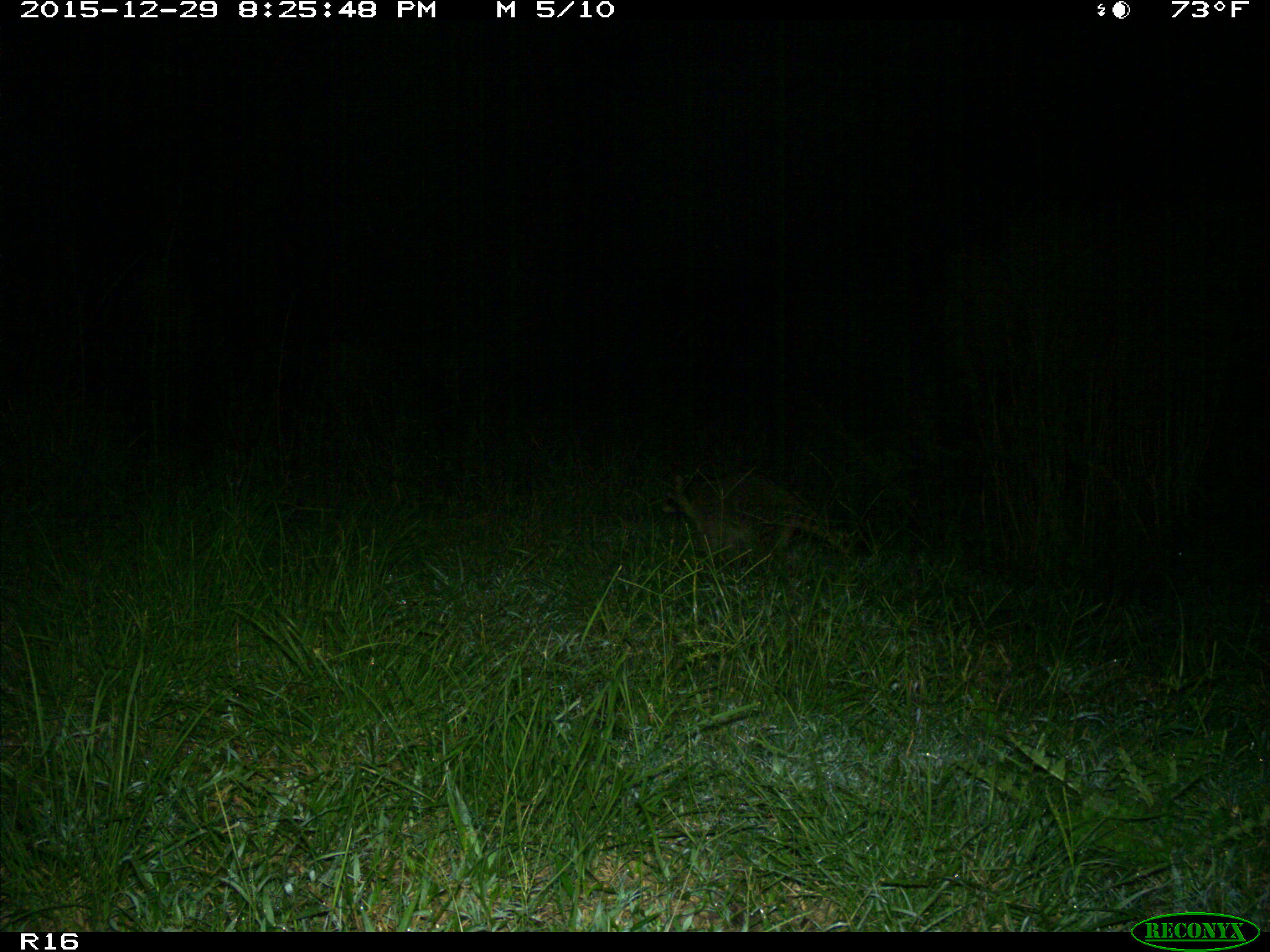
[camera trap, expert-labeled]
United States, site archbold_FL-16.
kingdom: Animalia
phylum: Chordata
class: Mammalia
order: Carnivora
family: Procyonidae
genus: Procyon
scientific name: Procyon lotor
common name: common raccoon